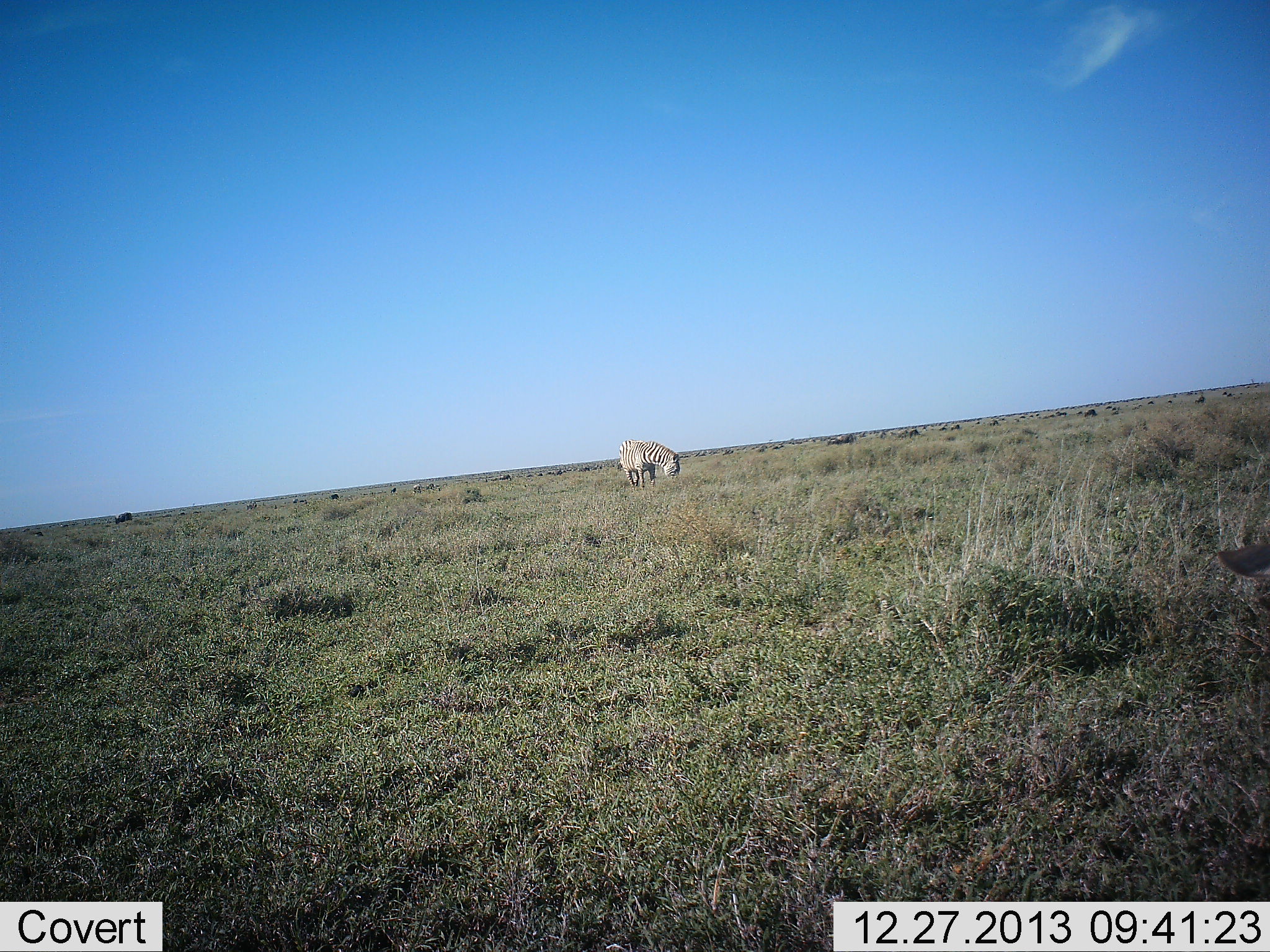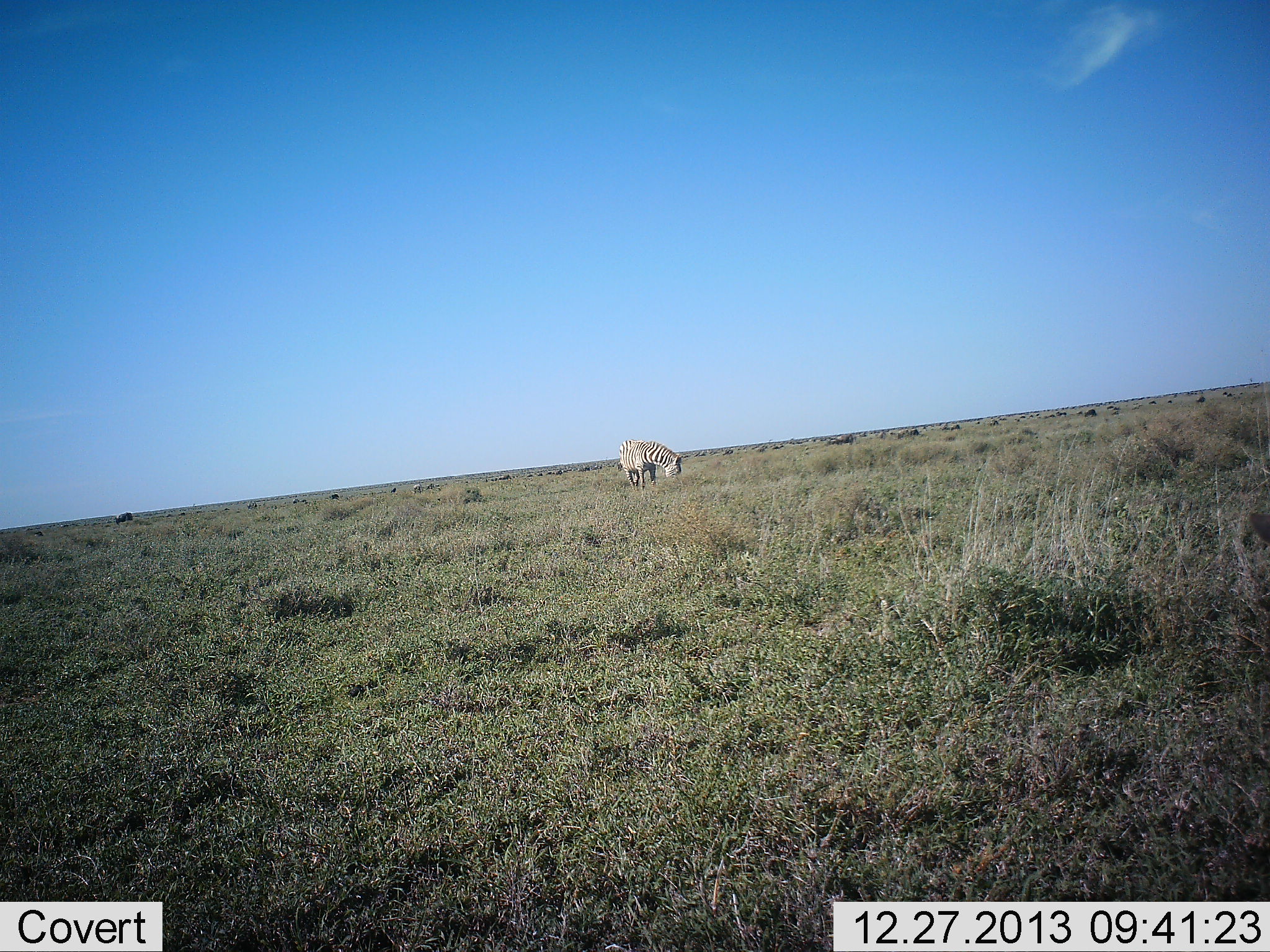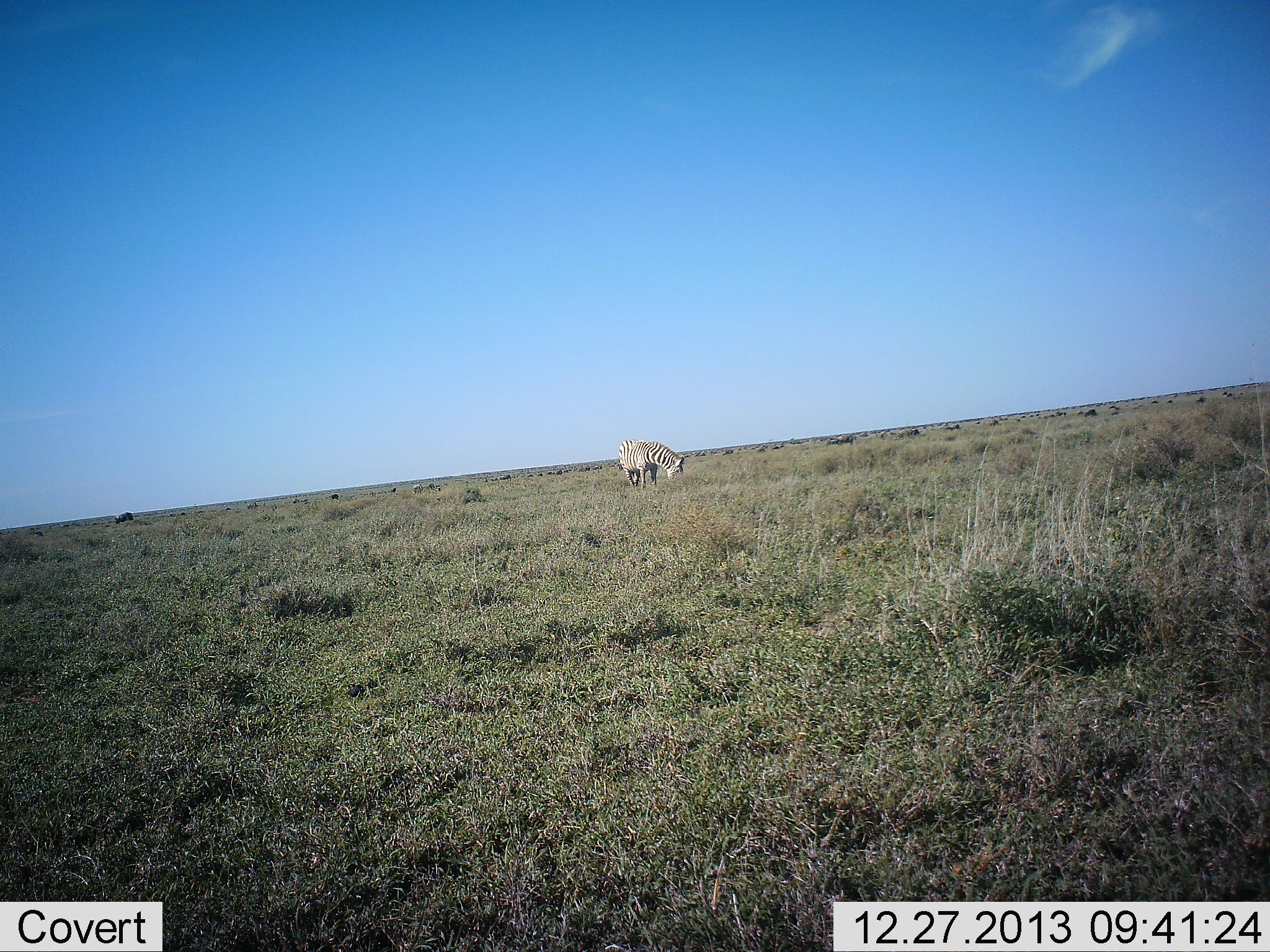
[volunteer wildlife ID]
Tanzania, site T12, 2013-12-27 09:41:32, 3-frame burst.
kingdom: Animalia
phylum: Chordata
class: Mammalia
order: Perissodactyla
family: Equidae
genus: Equus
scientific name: Equus quagga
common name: plains zebra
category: zebra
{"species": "zebra (plains zebra) (Equus quagga)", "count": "1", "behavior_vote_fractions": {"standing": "60%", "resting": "0%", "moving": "0%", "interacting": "0%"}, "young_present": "0%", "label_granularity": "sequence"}